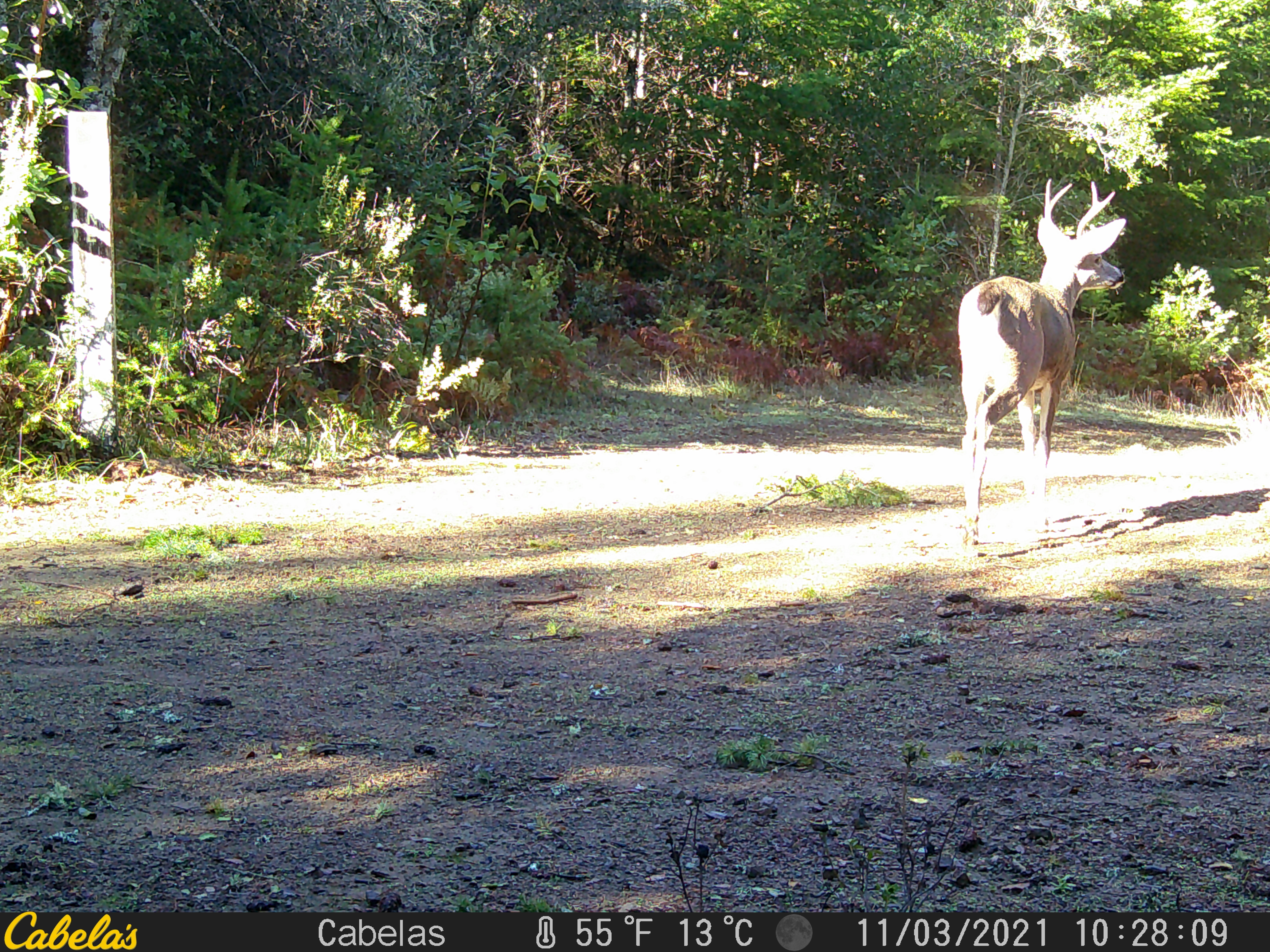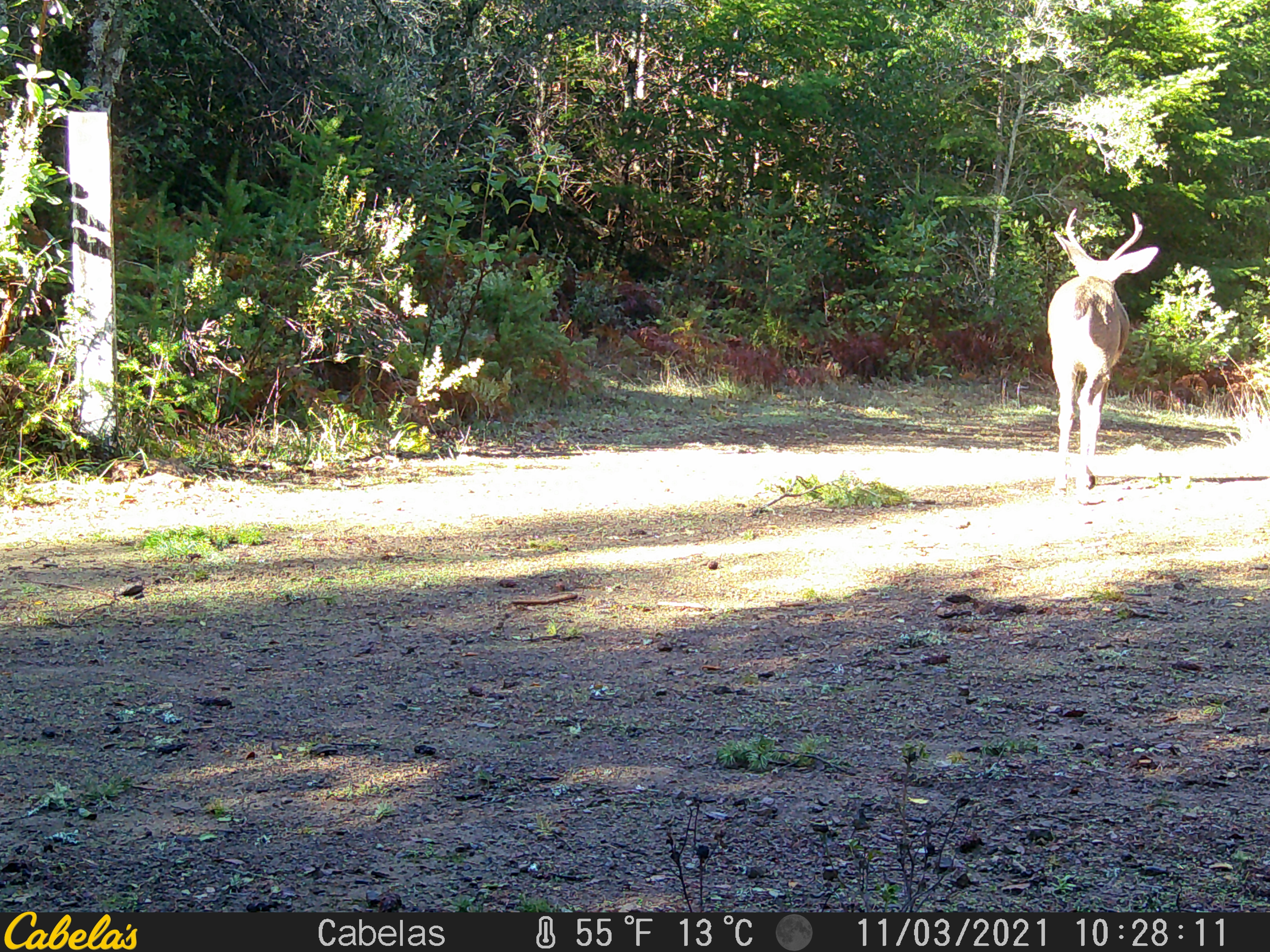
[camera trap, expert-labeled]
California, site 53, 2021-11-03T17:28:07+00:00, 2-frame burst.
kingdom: Animalia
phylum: Chordata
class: Mammalia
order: Artiodactyla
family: Cervidae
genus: Odocoileus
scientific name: Odocoileus hemionus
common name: mule deer